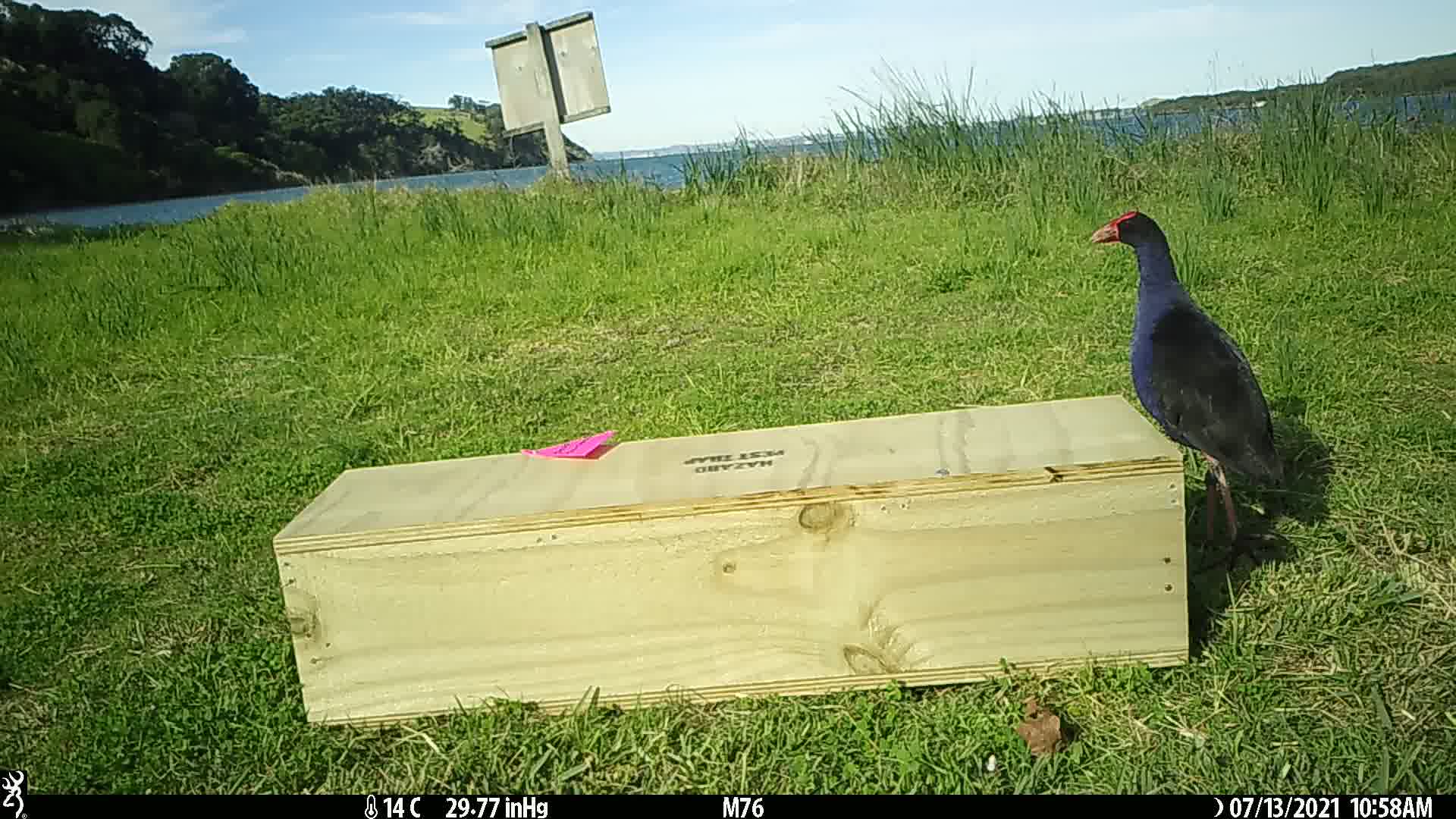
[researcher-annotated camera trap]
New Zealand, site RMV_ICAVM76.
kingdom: Animalia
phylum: Chordata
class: Aves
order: Gruiformes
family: Rallidae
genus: Porphyrio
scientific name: Porphyrio melanotus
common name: australasian swamphen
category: pukeko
Pukeko (australasian swamphen) (Porphyrio melanotus).